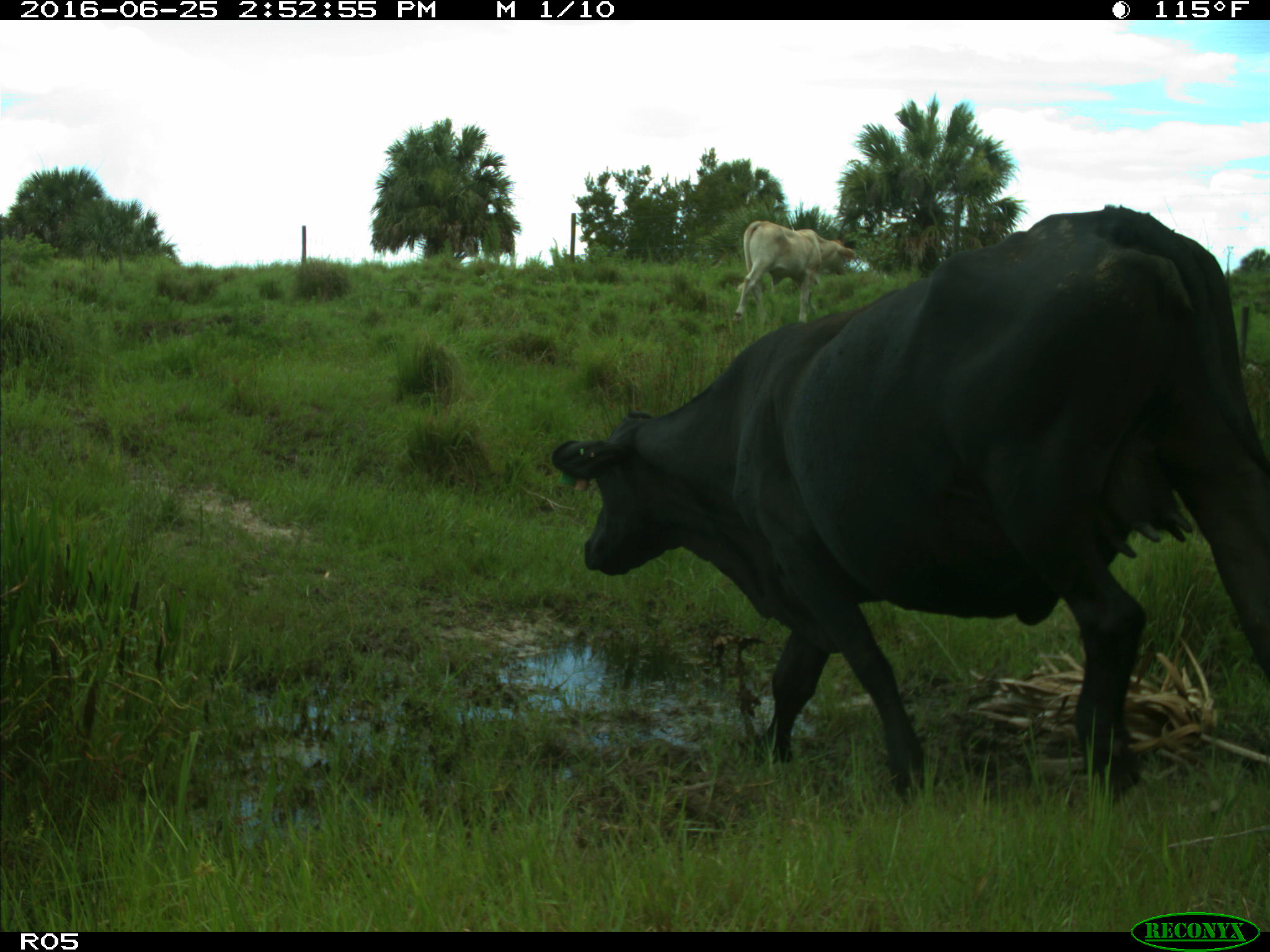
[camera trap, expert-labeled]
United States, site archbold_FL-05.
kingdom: Animalia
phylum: Chordata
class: Mammalia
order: Artiodactyla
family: Bovidae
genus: Bos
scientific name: Bos taurus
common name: domestic cow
Bos taurus (domestic cow).